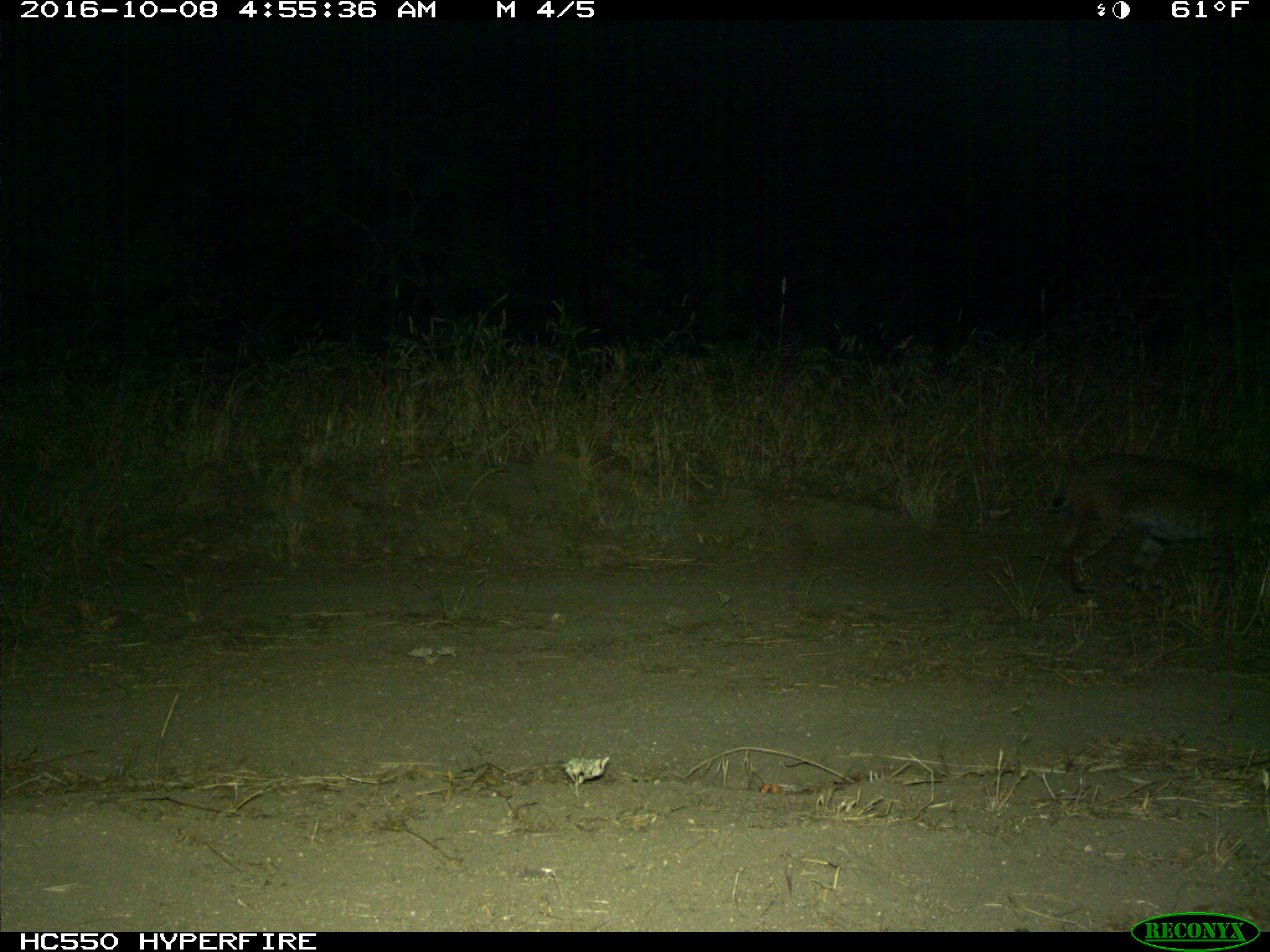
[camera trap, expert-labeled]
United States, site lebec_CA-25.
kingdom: Animalia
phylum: Chordata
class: Mammalia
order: Carnivora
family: Felidae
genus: Lynx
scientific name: Lynx rufus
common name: bobcat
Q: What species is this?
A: Lynx rufus (bobcat).